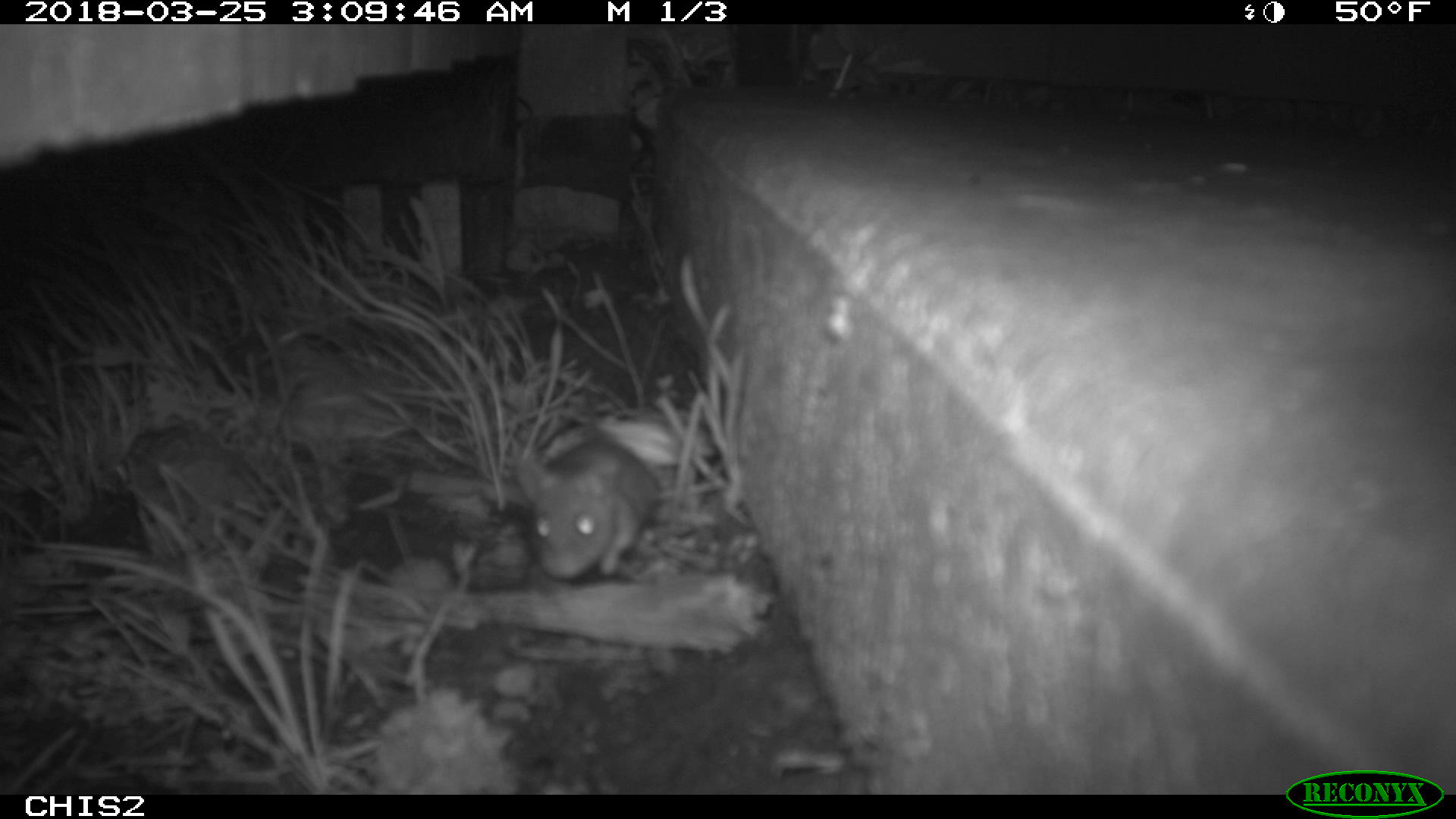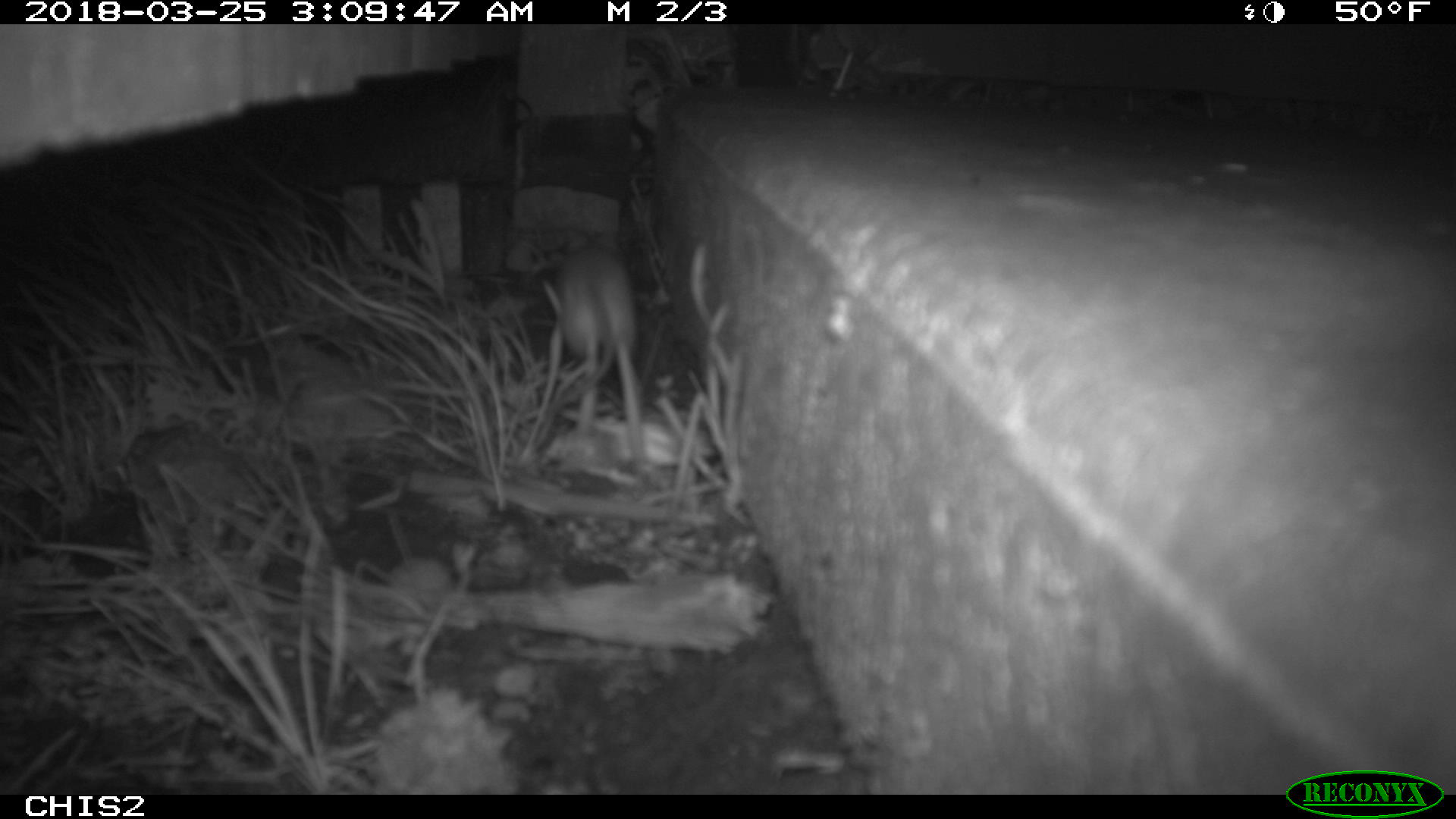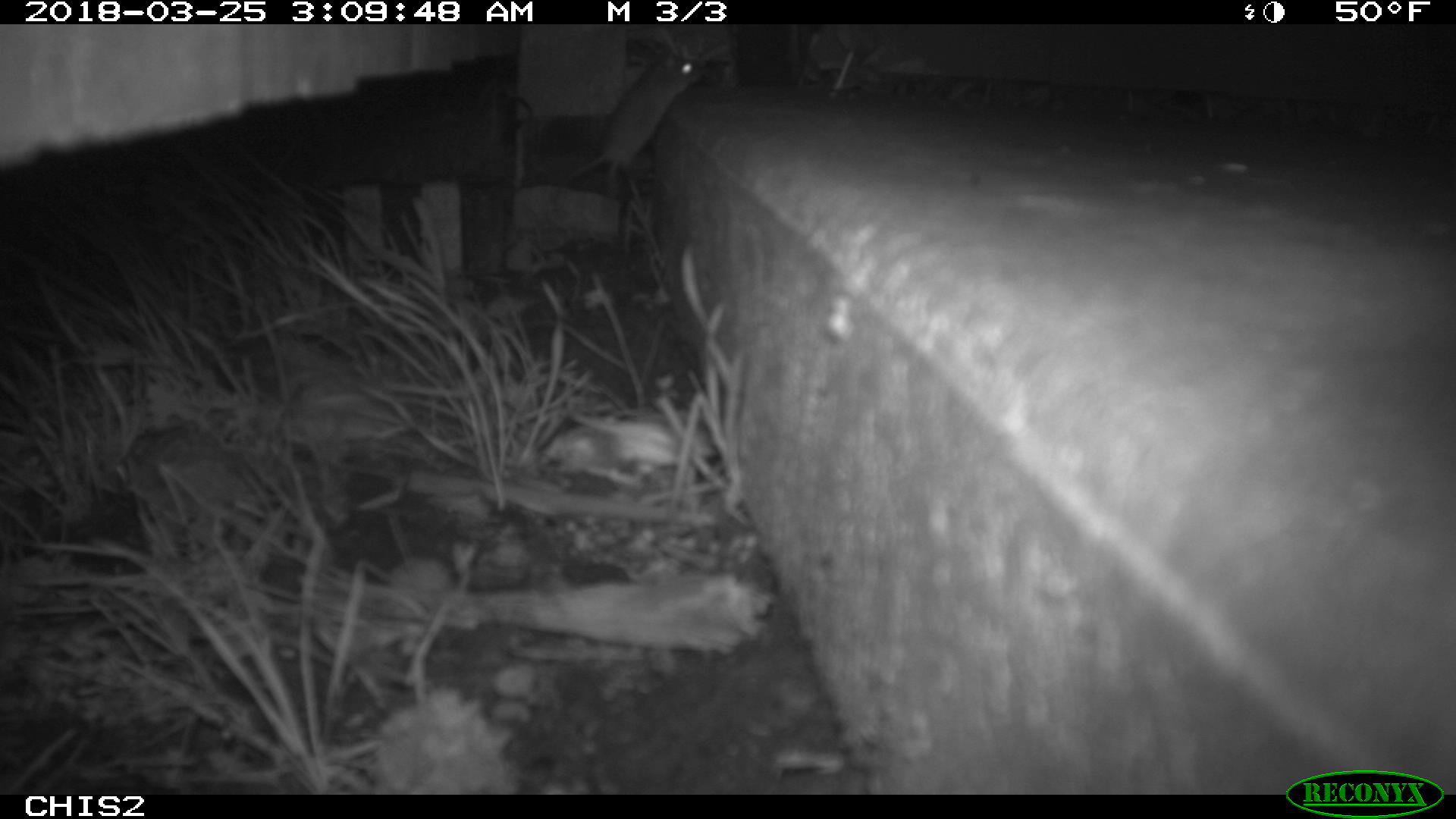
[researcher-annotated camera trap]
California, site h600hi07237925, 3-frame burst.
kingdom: Animalia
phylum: Chordata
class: Mammalia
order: Rodentia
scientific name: Rodentia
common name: rodent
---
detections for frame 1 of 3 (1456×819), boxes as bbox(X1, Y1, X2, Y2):
rodent: bbox(516, 372, 659, 580)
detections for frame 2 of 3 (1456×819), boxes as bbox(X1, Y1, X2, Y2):
rodent: bbox(544, 245, 635, 410)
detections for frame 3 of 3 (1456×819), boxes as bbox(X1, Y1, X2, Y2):
rodent: bbox(567, 51, 704, 193)